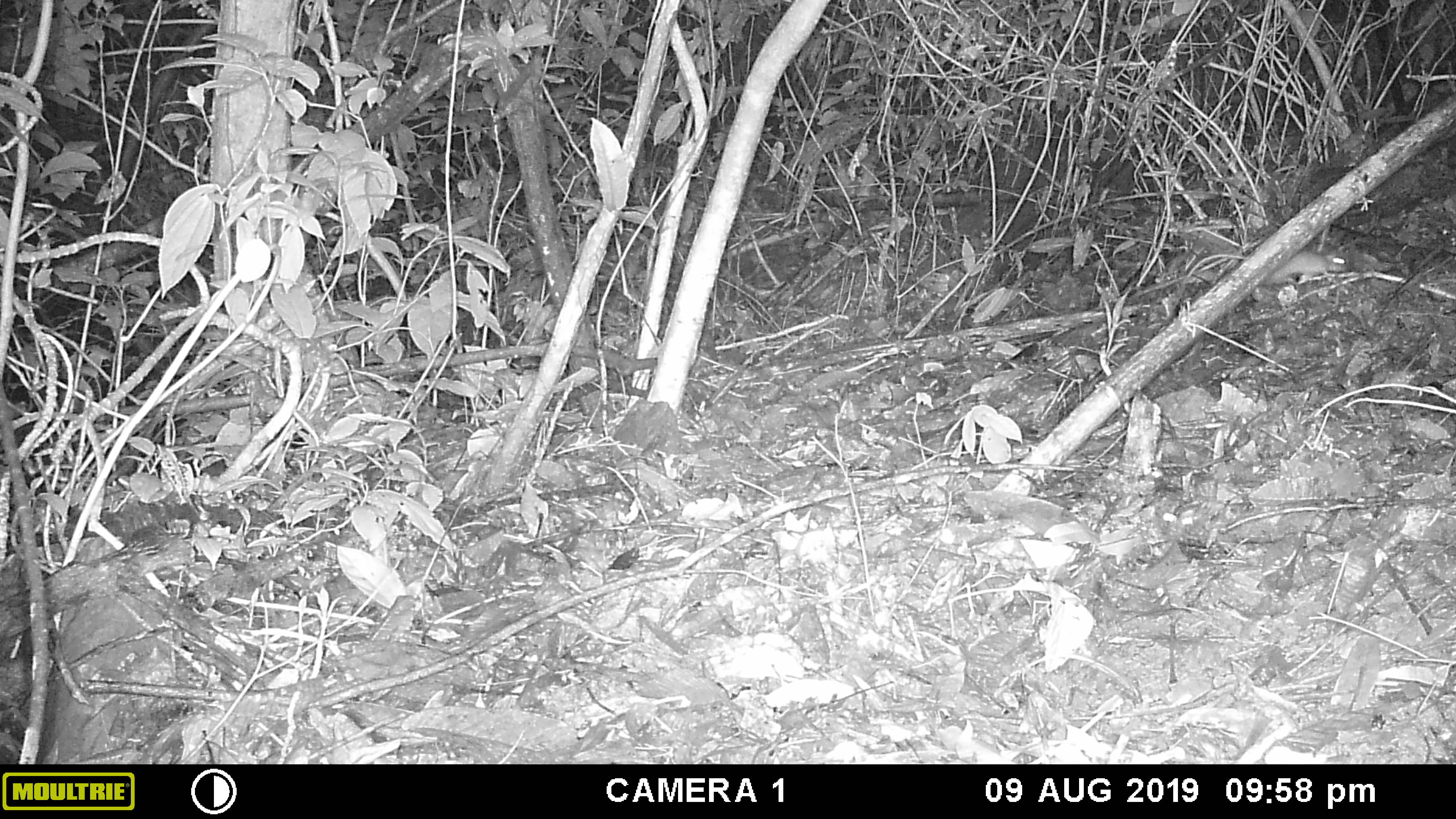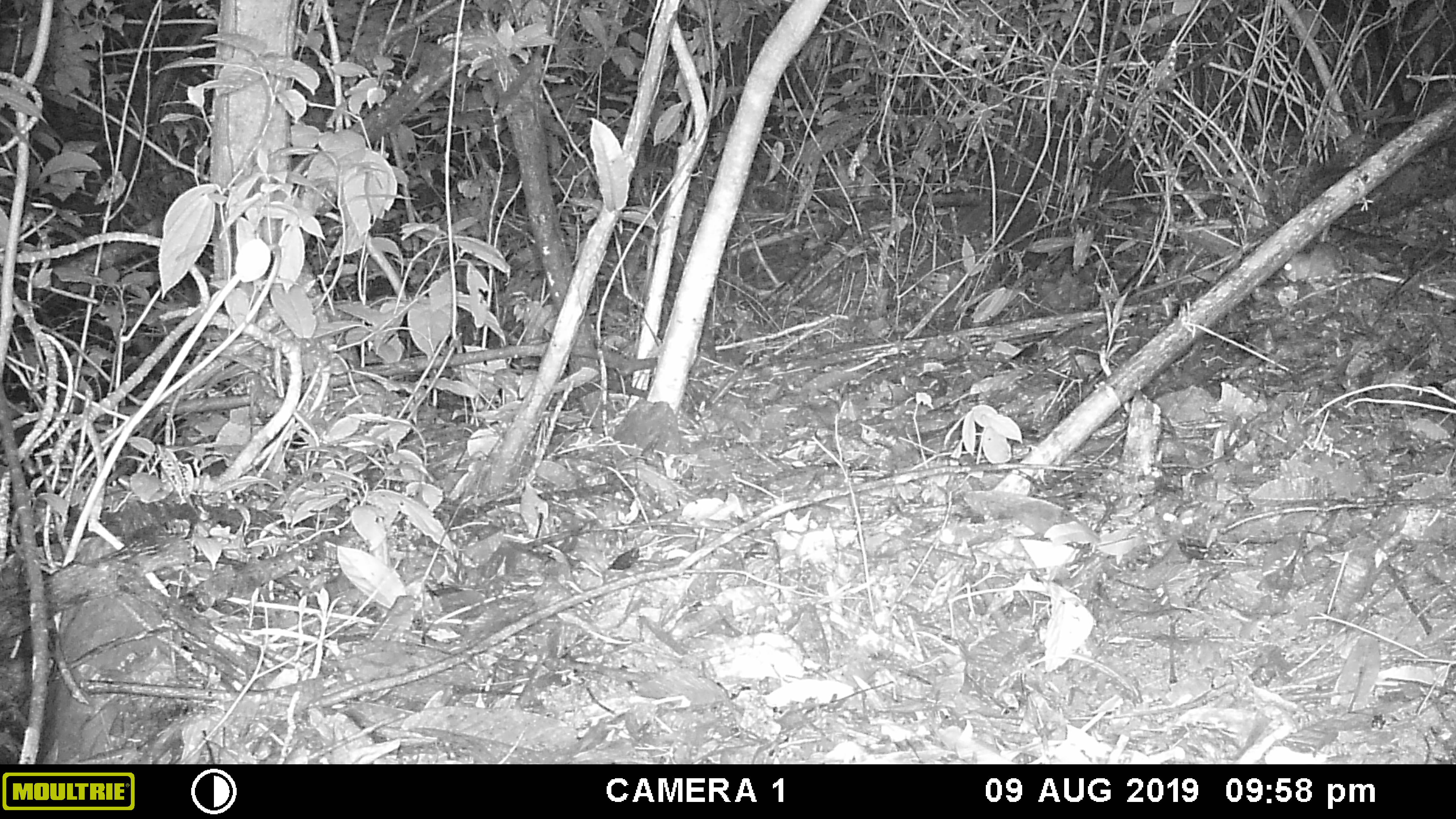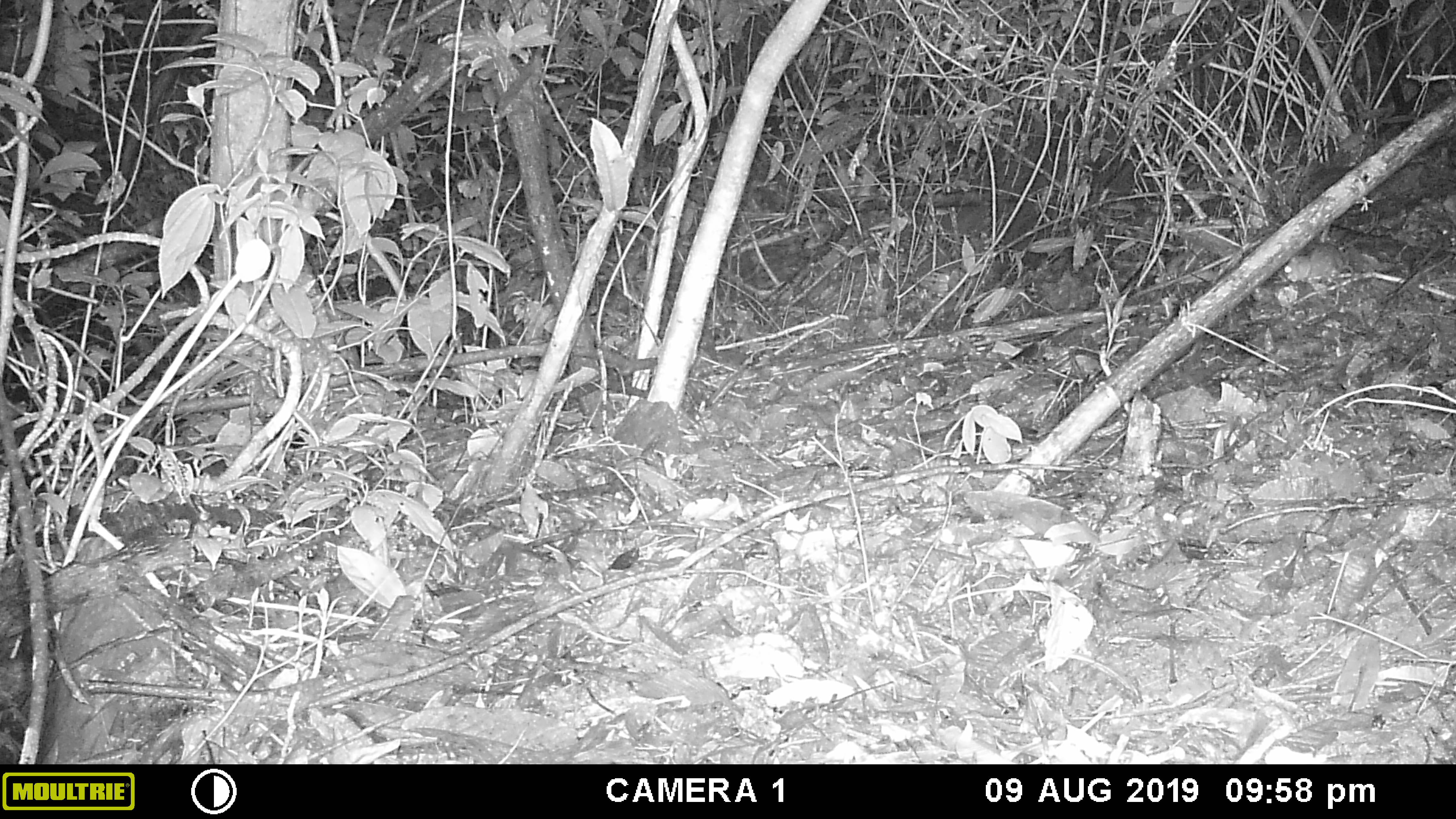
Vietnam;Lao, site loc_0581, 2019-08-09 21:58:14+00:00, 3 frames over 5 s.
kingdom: Animalia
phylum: Chordata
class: Mammalia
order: Rodentia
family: Muridae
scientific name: Muridae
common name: old-world mice and rats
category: unidentified murid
Unidentified murid (old-world mice and rats) (Muridae). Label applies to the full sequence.